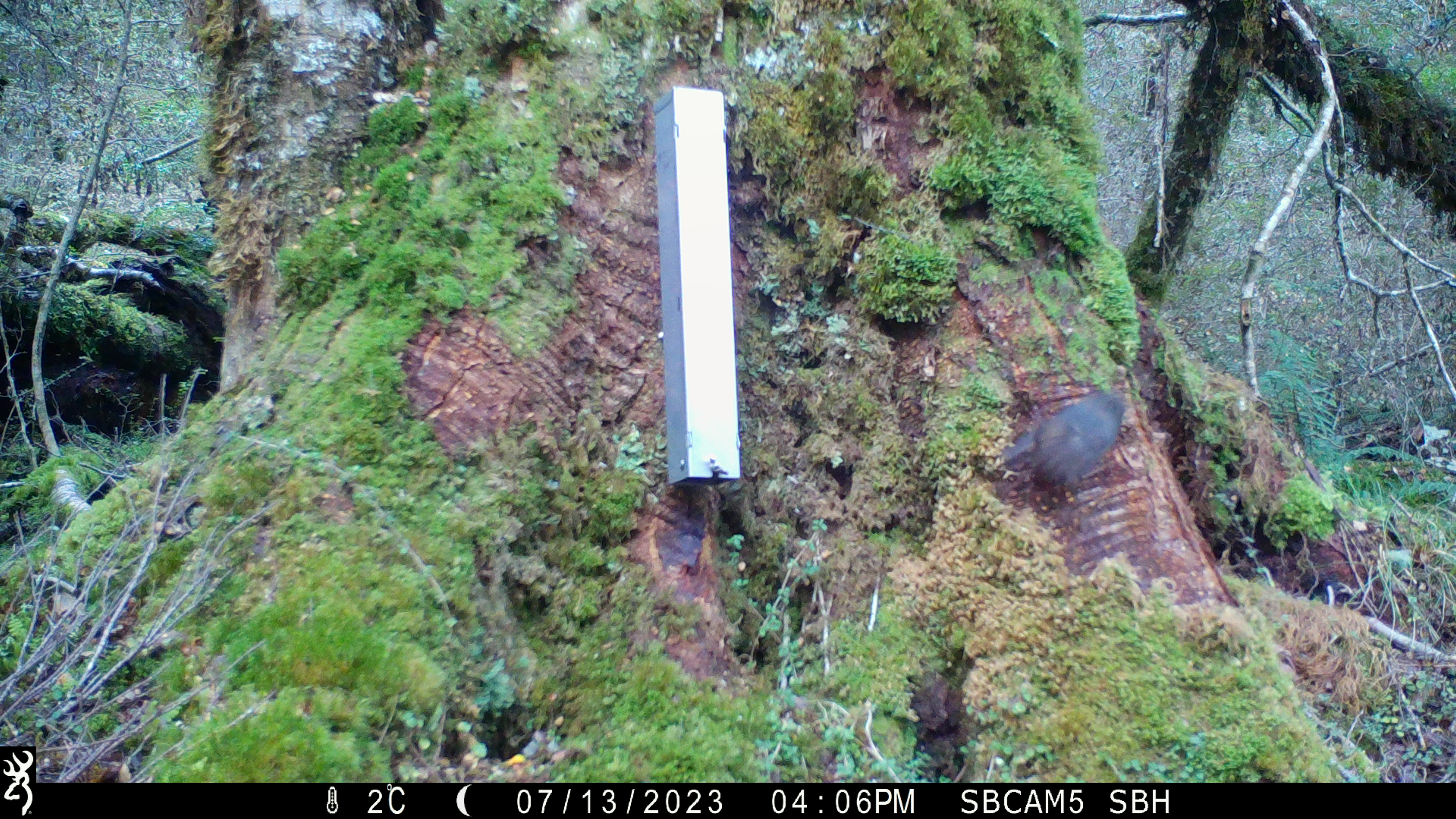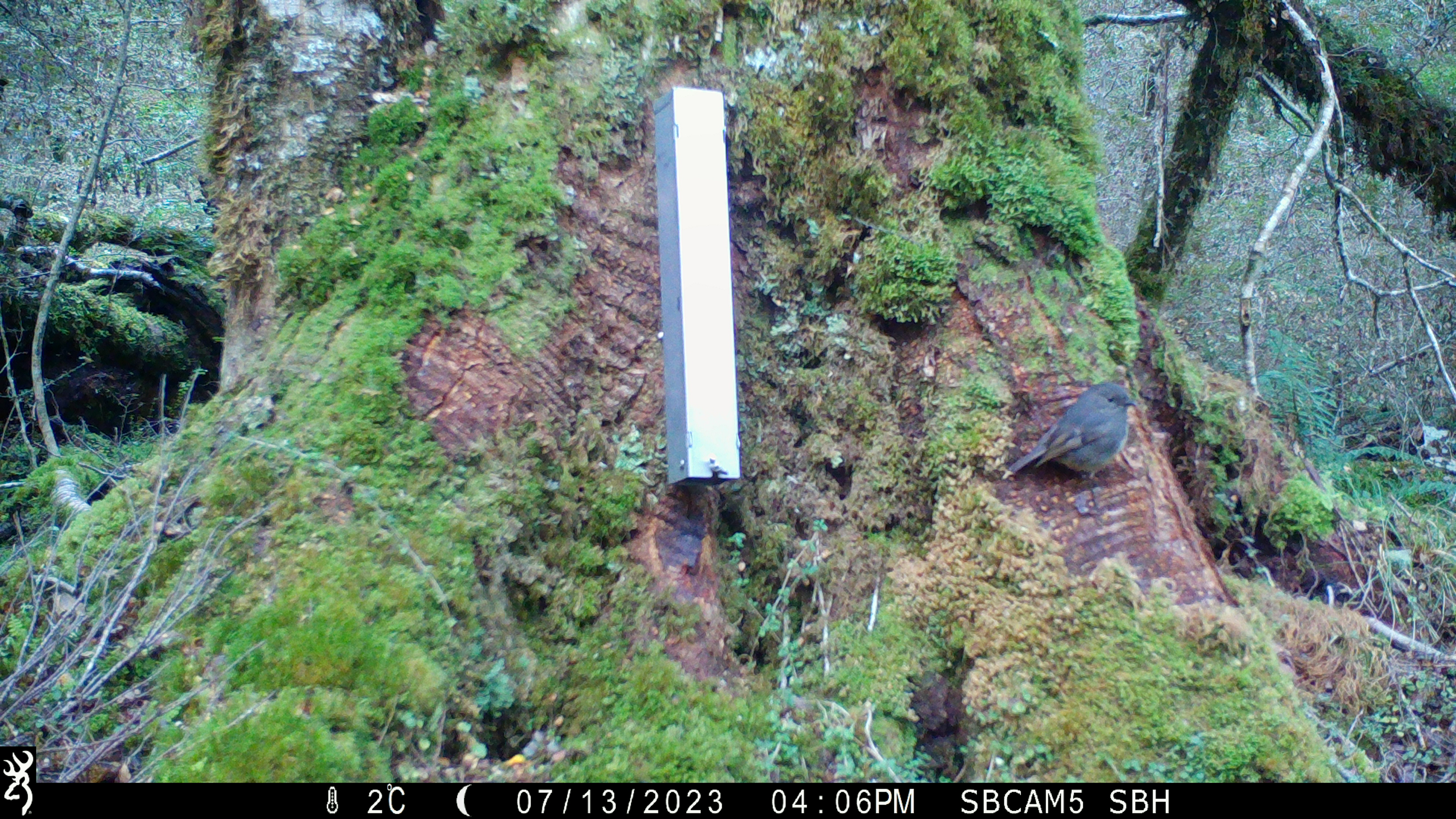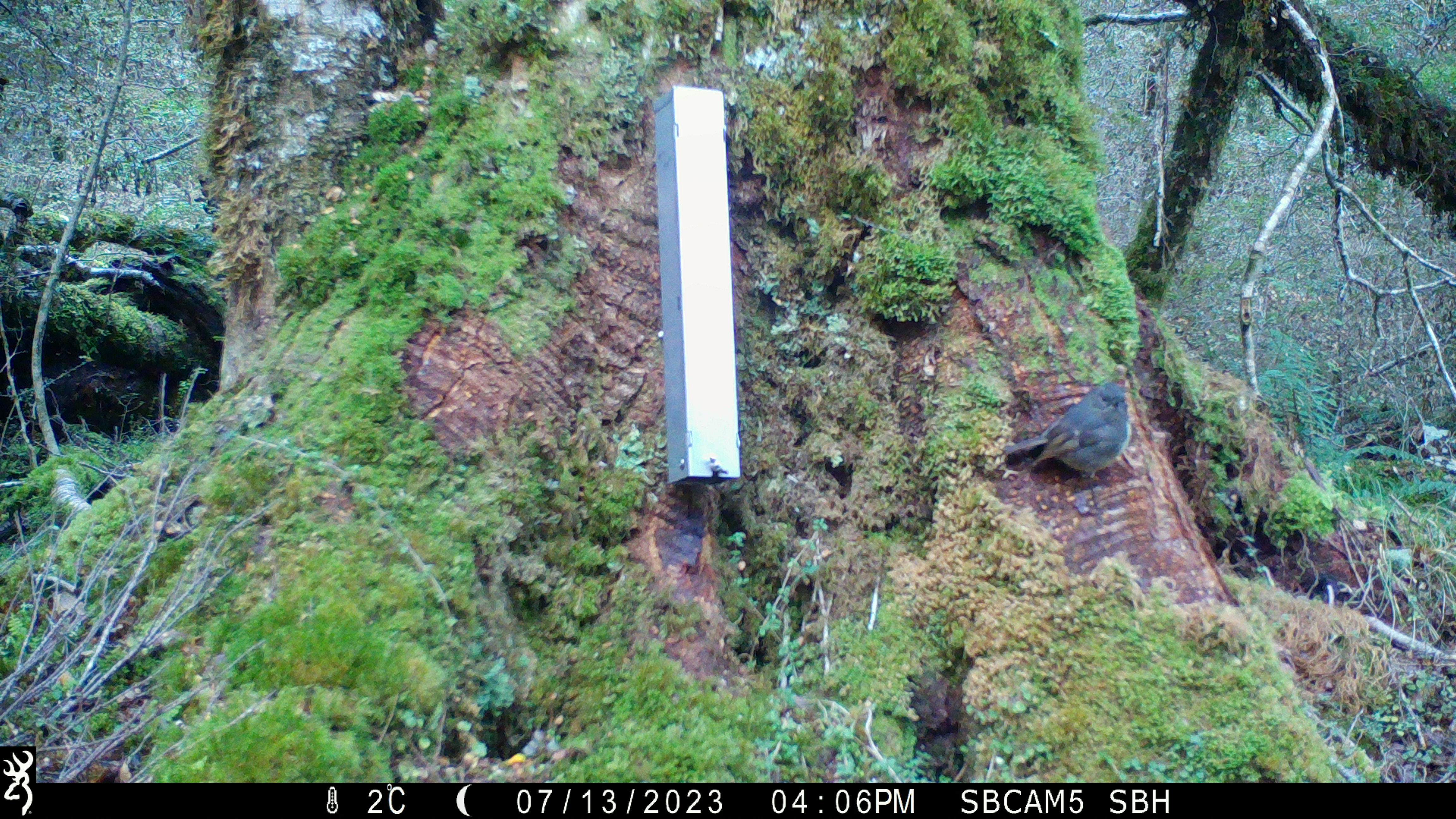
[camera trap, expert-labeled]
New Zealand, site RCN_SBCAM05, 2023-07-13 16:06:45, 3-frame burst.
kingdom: Animalia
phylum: Chordata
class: Aves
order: Passeriformes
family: Petroicidae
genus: Petroica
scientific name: Petroica australis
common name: new zealand robin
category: robin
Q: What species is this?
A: Robin (new zealand robin) (Petroica australis).